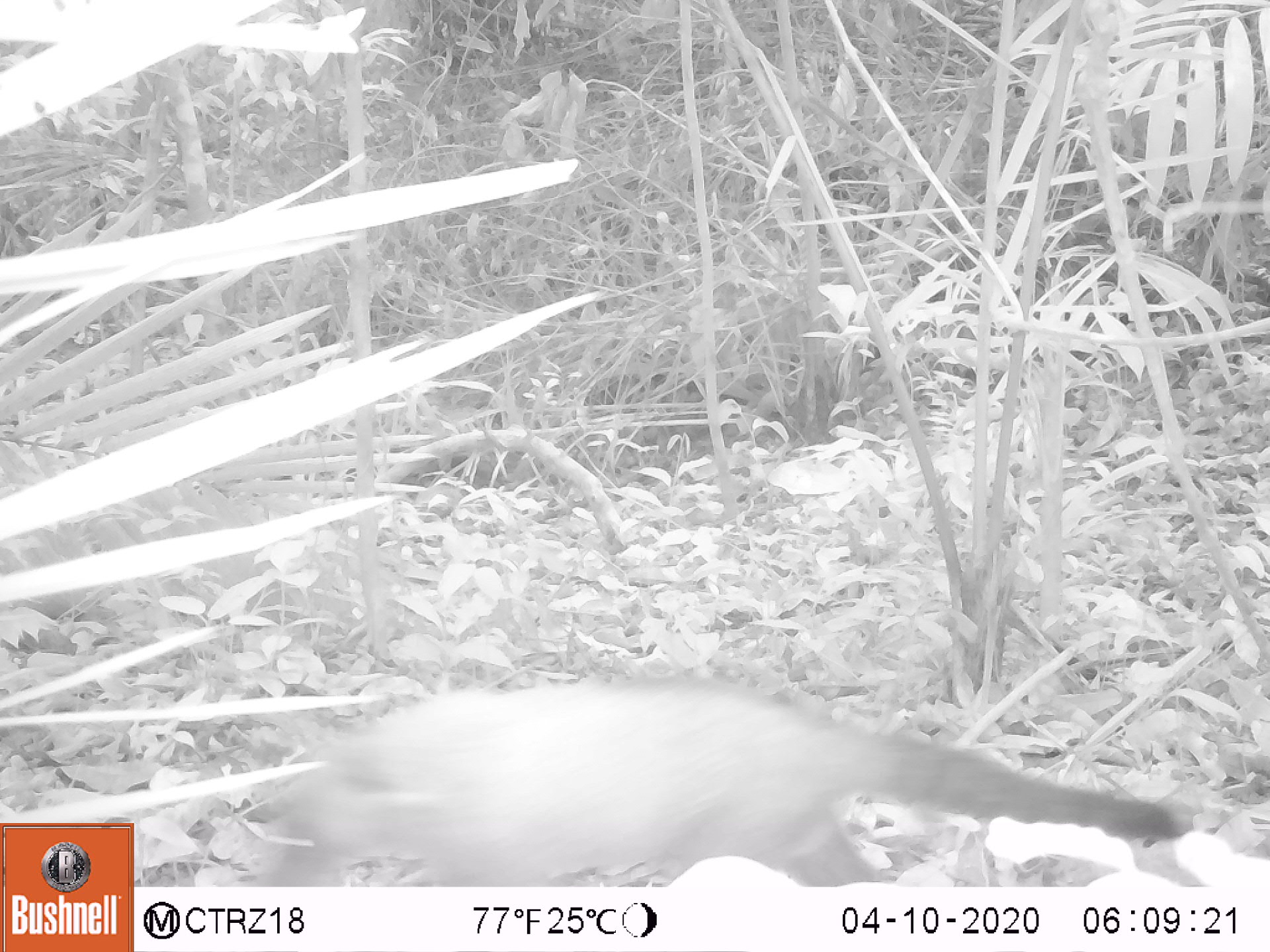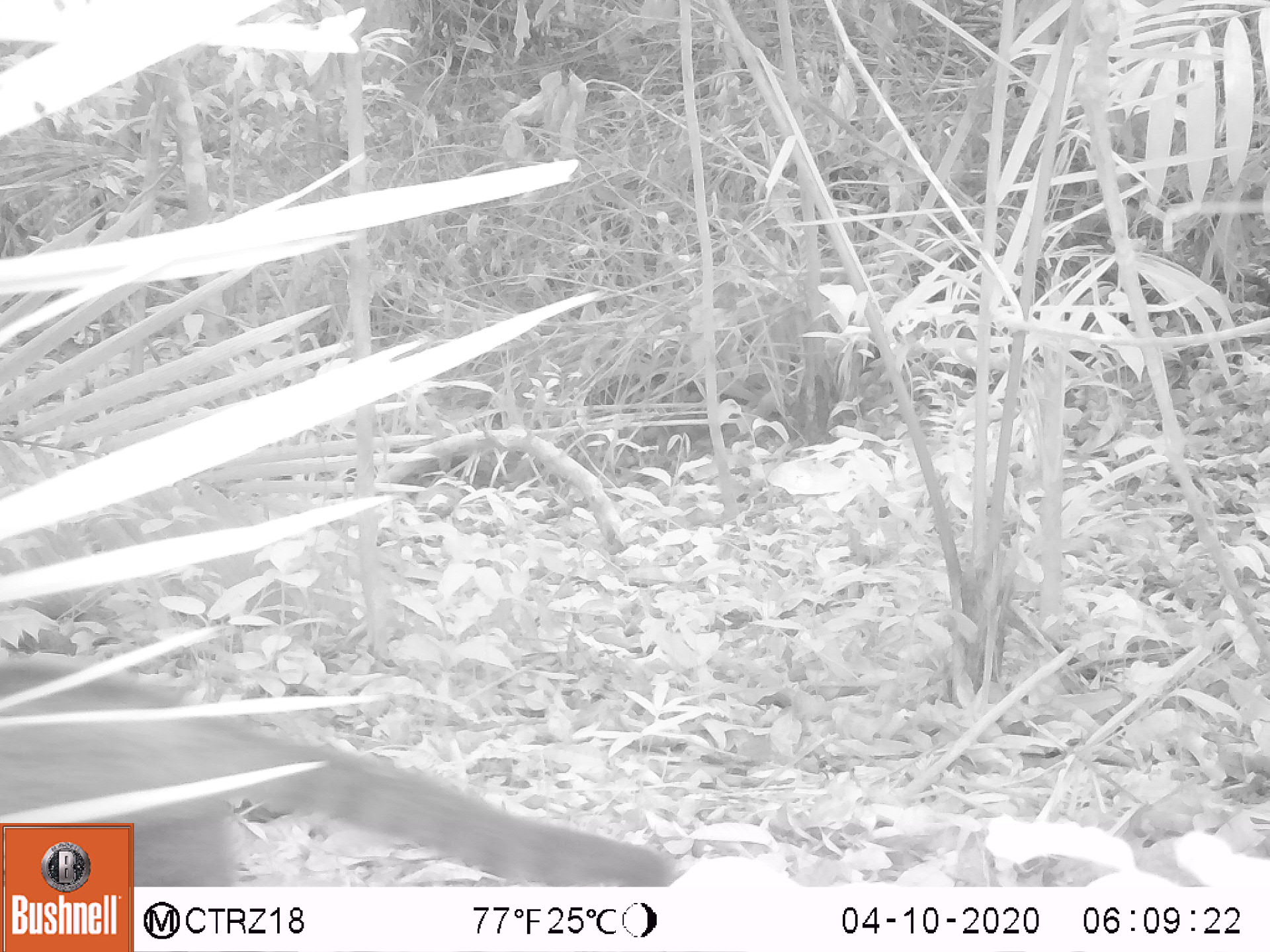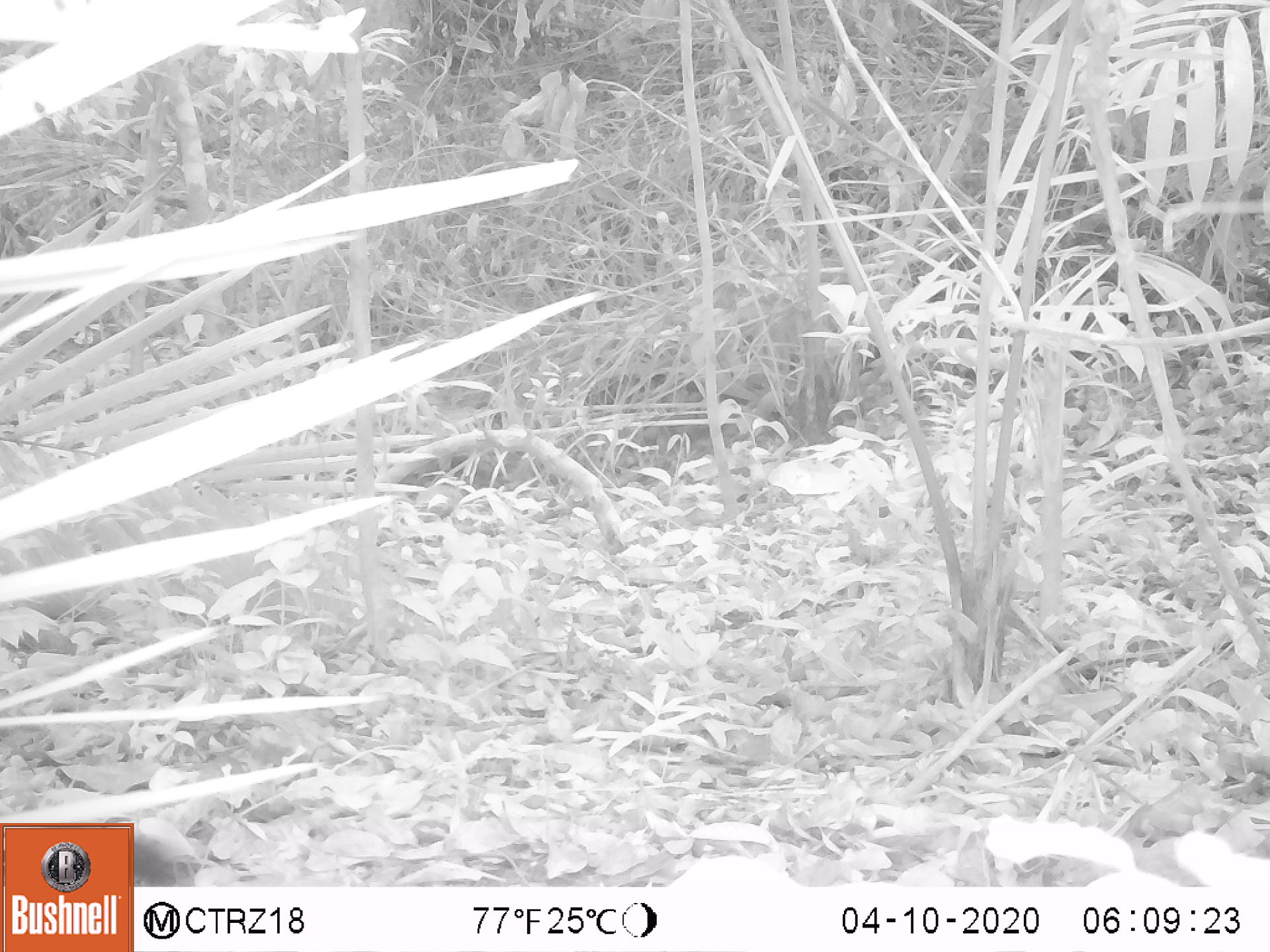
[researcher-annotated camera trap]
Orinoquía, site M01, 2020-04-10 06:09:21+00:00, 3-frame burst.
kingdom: Animalia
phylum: Chordata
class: Mammalia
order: Carnivora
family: Procyonidae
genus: Nasua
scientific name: Nasua nasua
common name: south american coati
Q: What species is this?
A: South american coati (Nasua nasua).